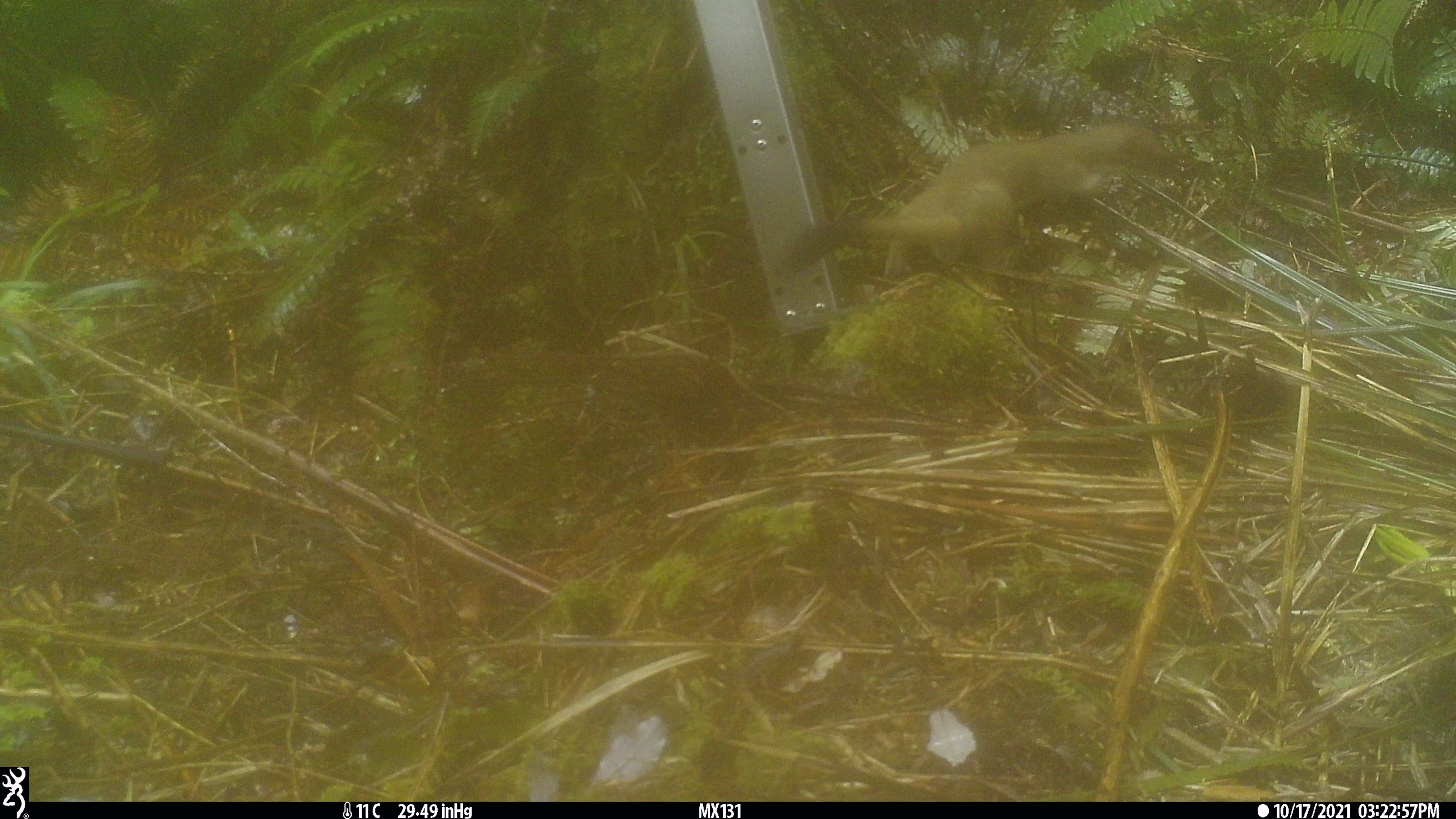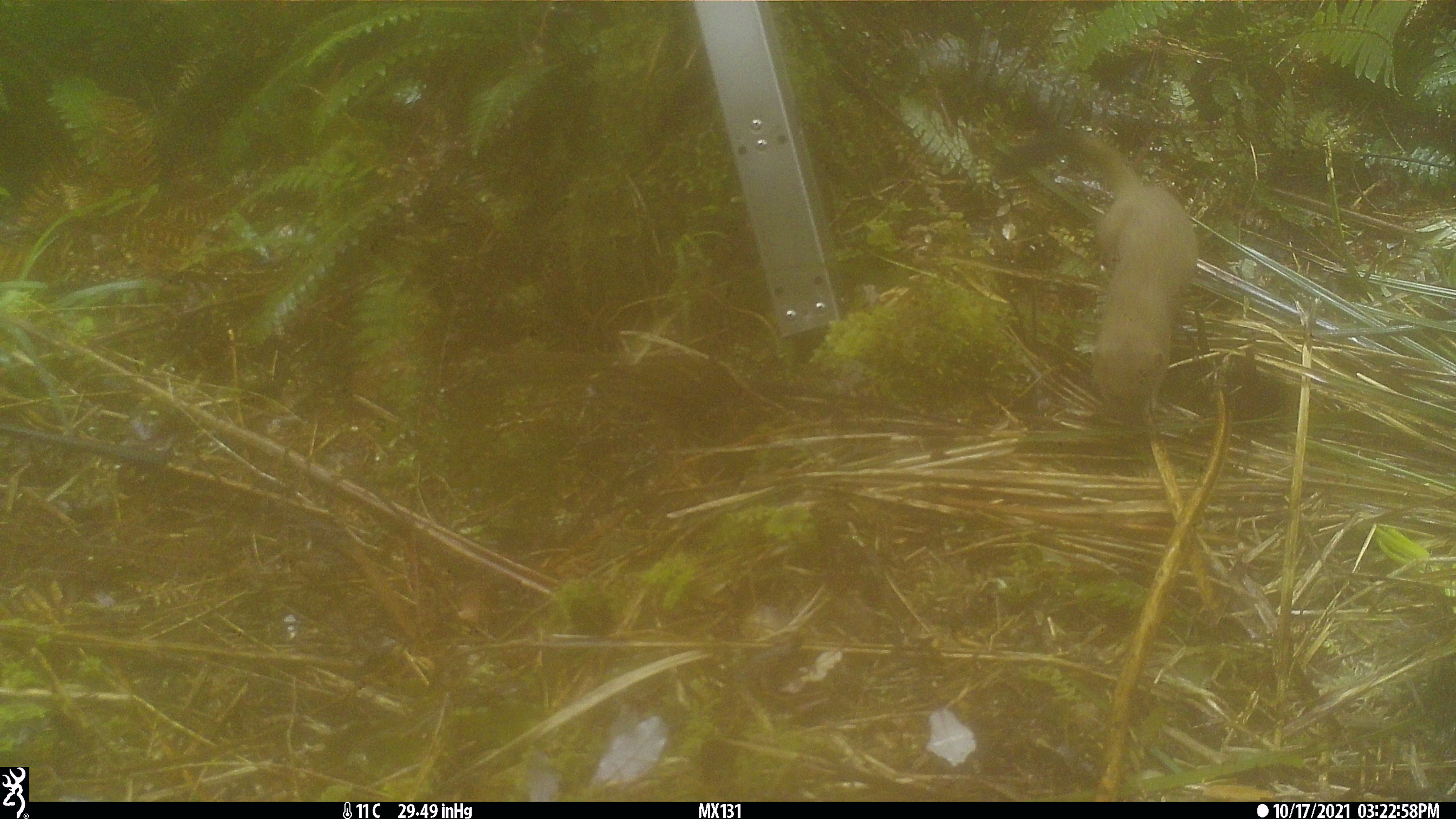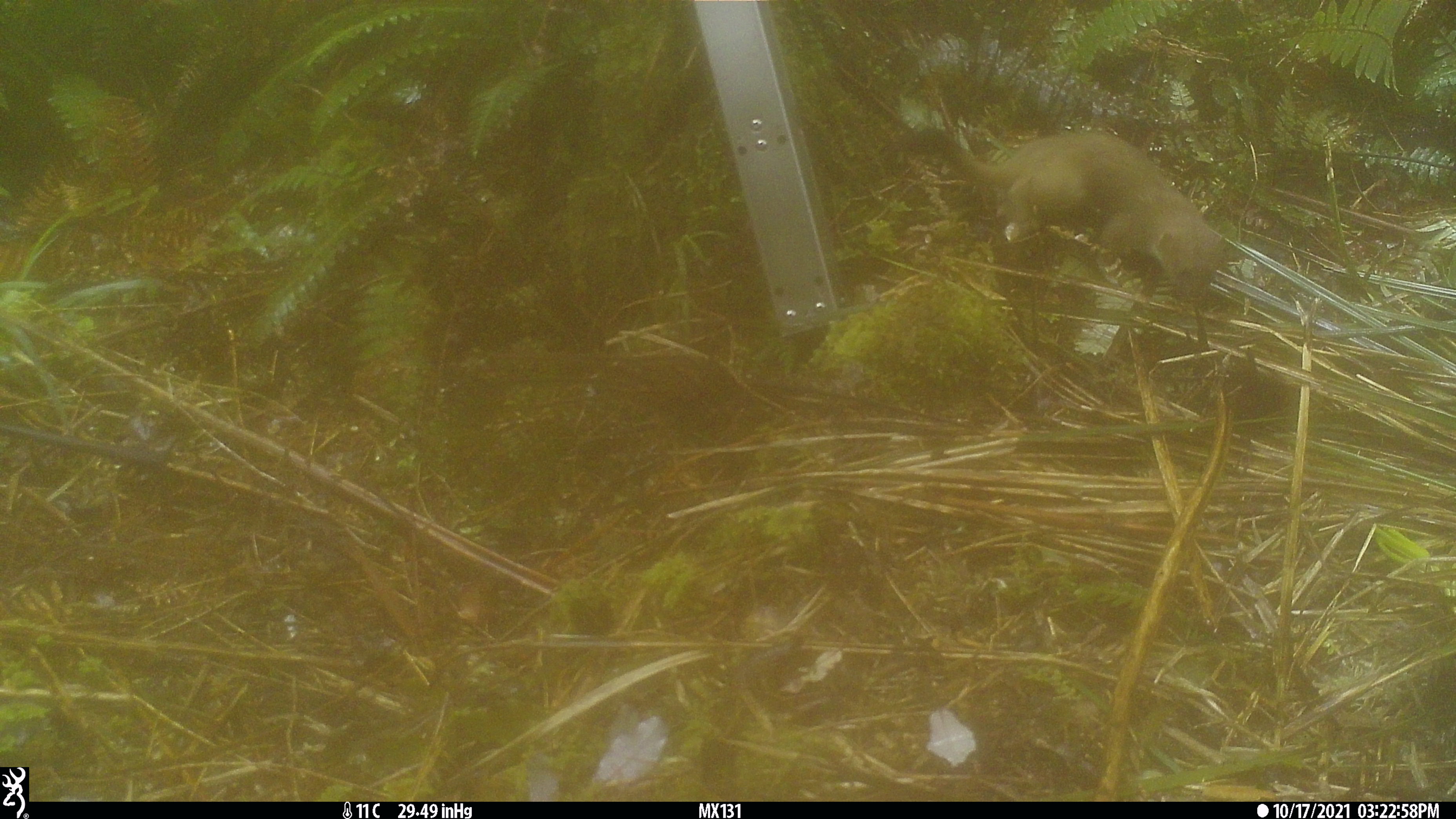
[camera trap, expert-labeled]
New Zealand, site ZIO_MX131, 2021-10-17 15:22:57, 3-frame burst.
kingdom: Animalia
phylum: Chordata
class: Mammalia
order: Carnivora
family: Mustelidae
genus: Mustela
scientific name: Mustela erminea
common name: stoat